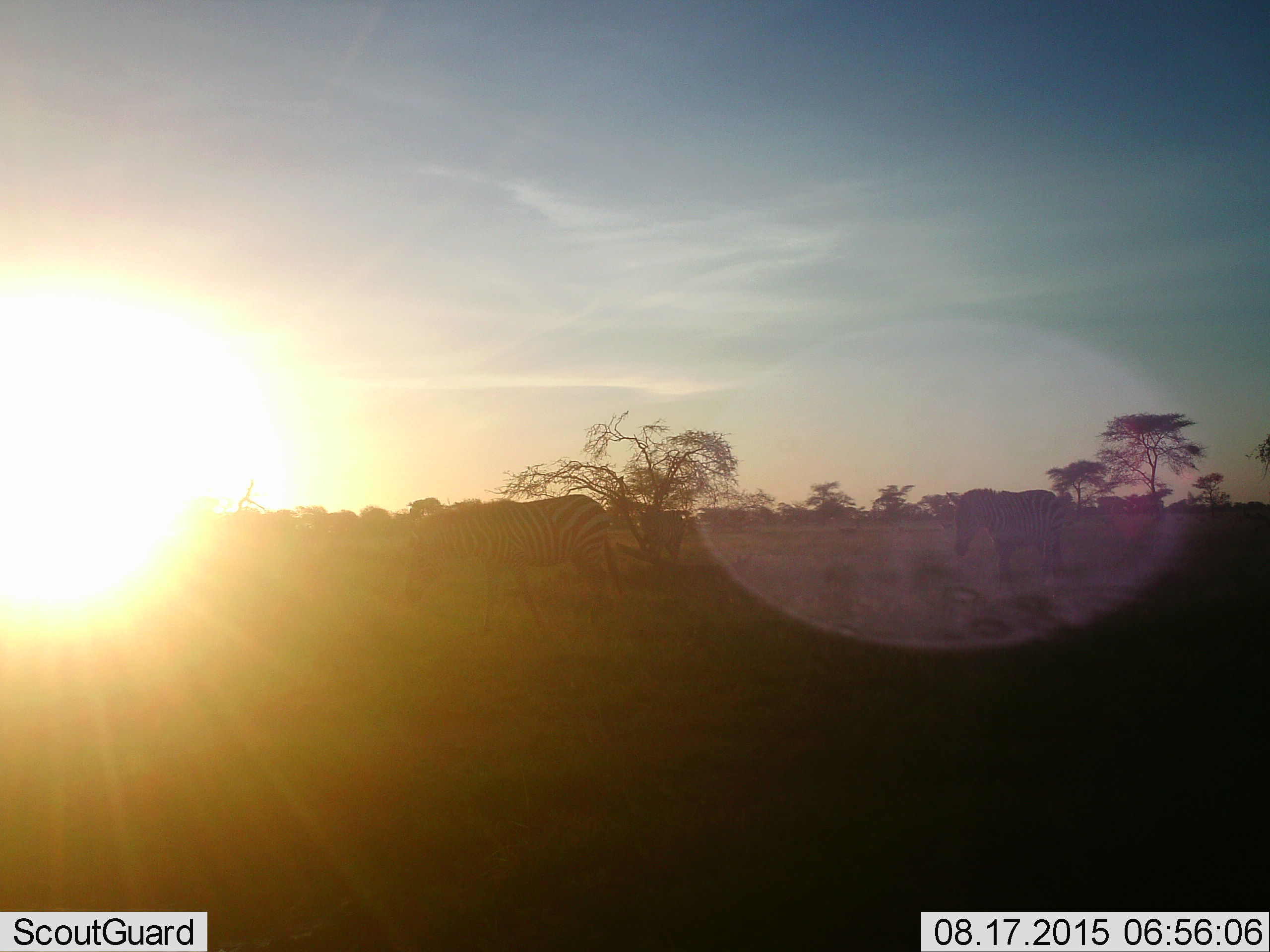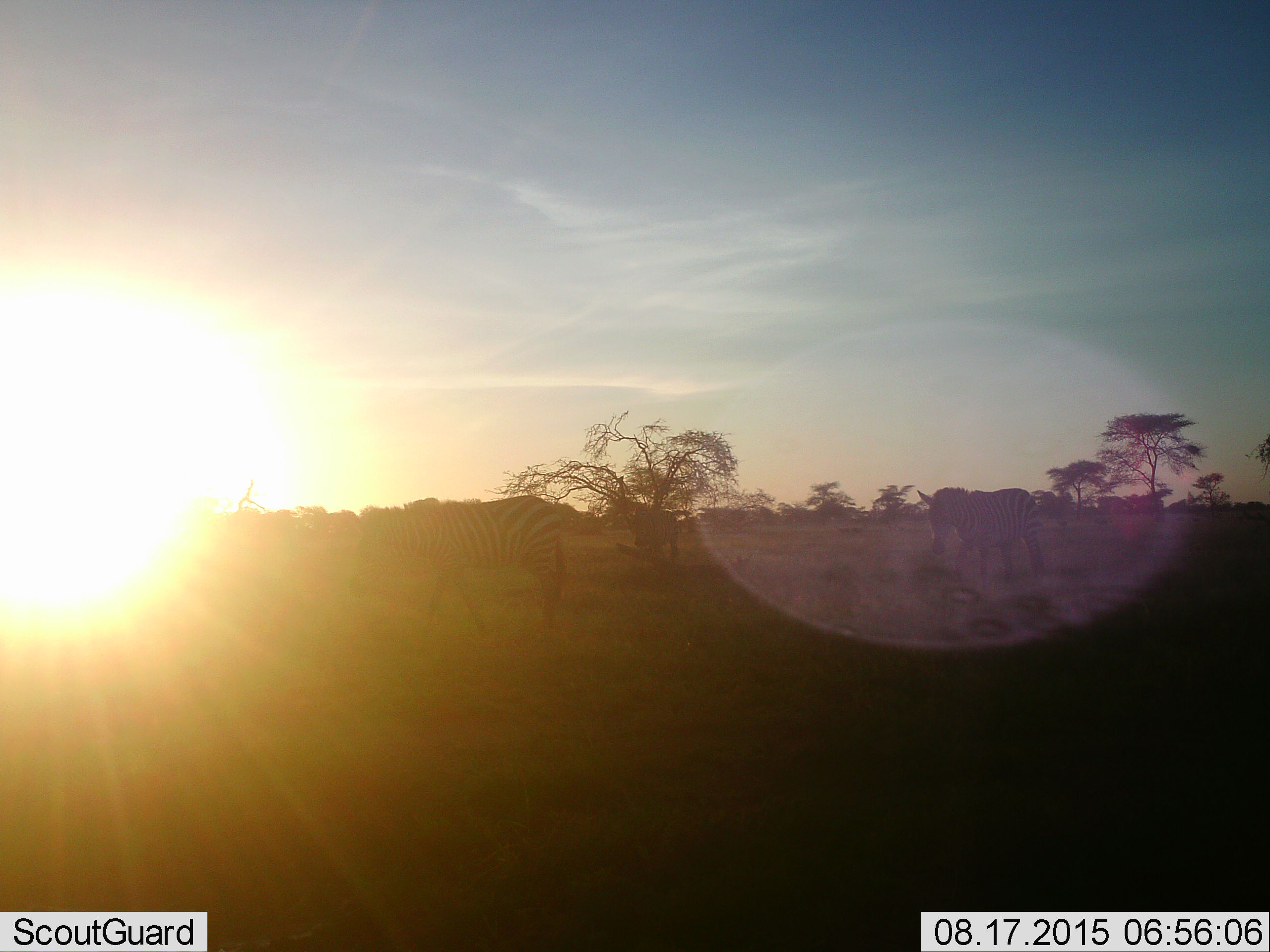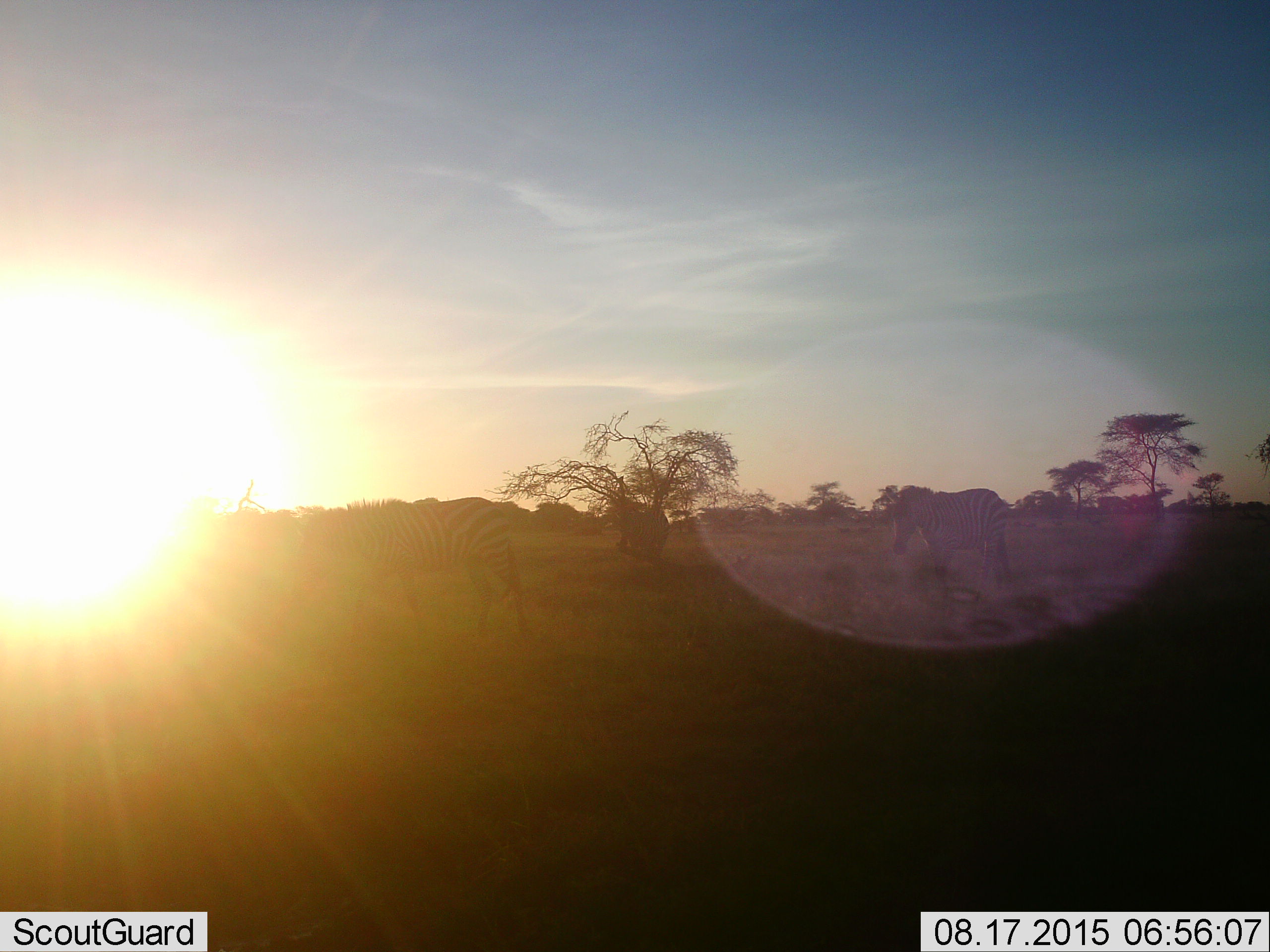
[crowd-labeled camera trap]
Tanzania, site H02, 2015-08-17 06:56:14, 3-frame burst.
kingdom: Animalia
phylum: Chordata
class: Mammalia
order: Perissodactyla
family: Equidae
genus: Equus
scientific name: Equus quagga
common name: plains zebra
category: zebra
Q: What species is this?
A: Zebra (plains zebra) (Equus quagga).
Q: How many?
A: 3.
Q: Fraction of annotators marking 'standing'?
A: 10%.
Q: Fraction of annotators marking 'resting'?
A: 0%.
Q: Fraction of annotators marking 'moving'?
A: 90%.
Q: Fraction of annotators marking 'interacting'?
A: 0%.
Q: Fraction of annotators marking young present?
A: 0%.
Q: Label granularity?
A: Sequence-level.